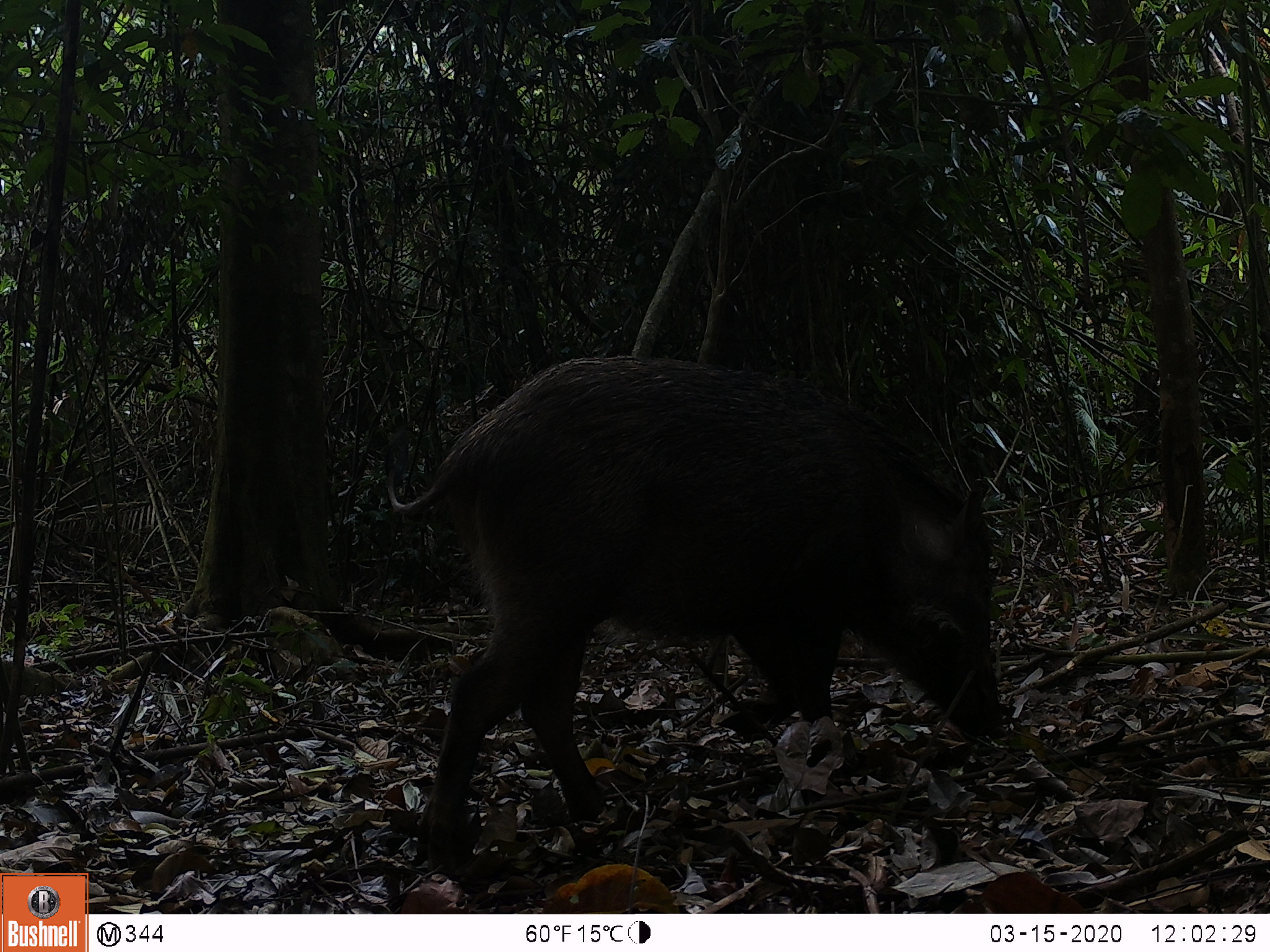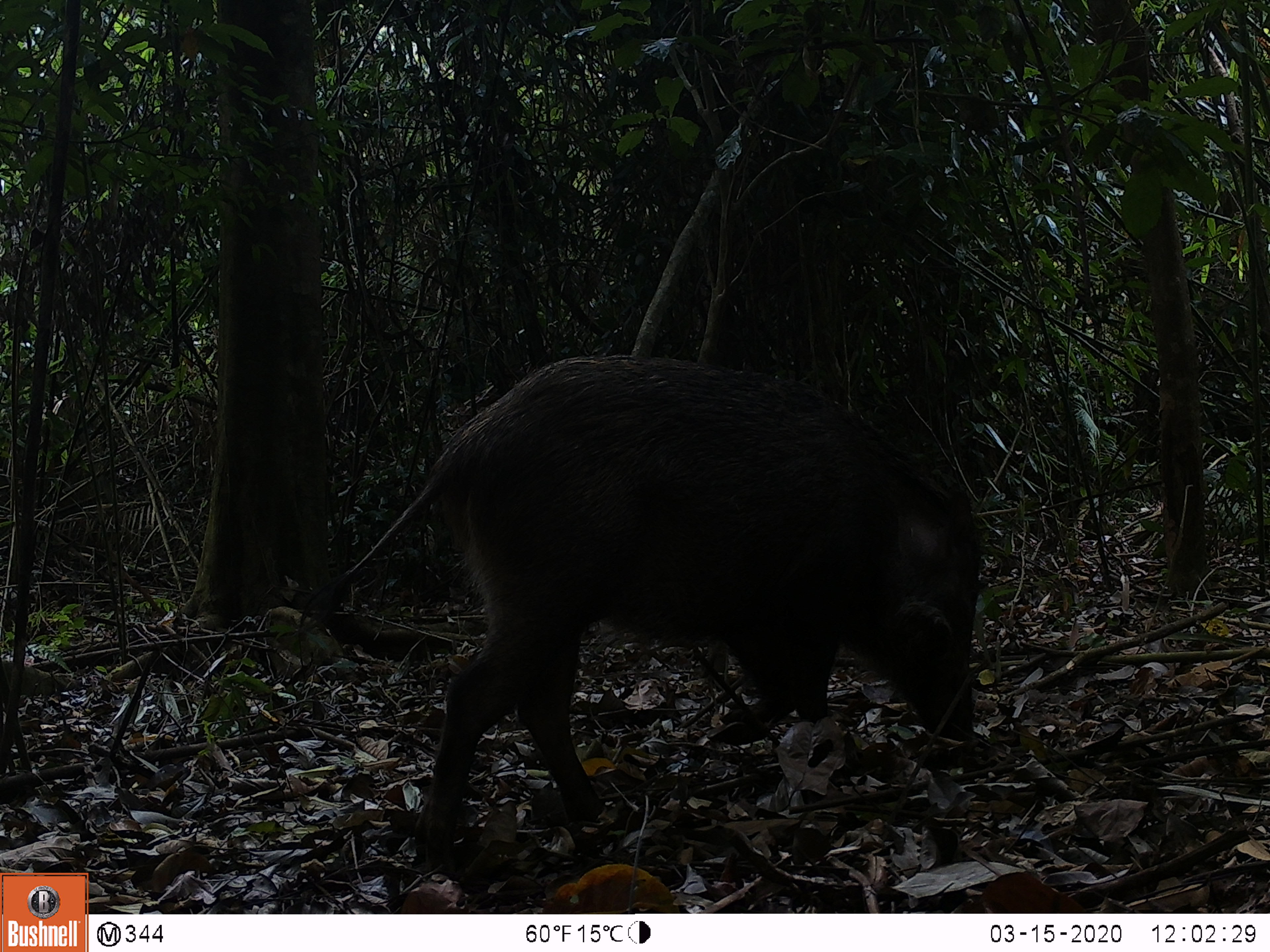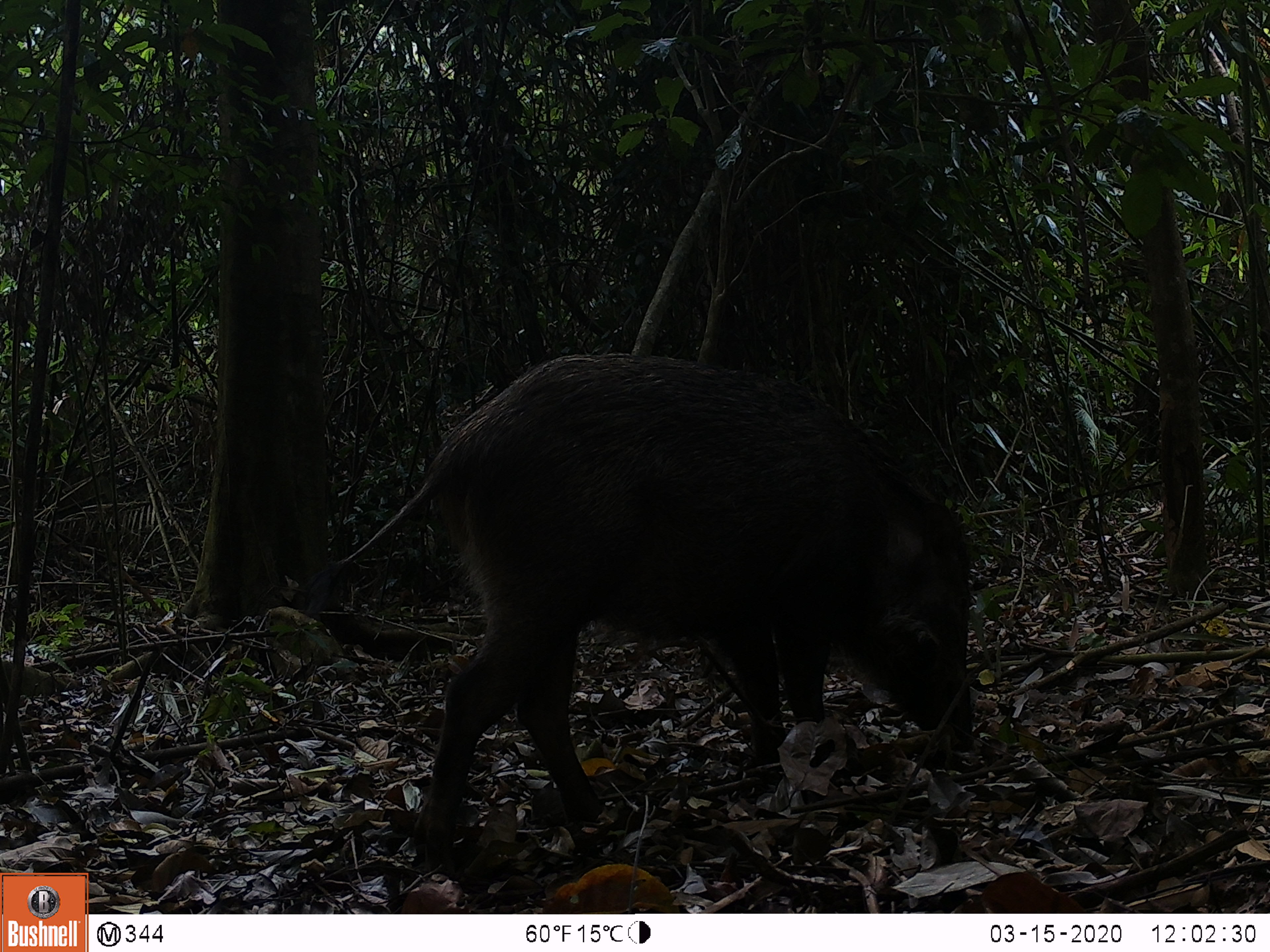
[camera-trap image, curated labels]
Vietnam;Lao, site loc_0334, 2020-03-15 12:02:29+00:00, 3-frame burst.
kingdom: Animalia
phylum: Chordata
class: Mammalia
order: Artiodactyla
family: Suidae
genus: Sus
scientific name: Sus scrofa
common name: eurasian wild pig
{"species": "eurasian wild pig (Sus scrofa)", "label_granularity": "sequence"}